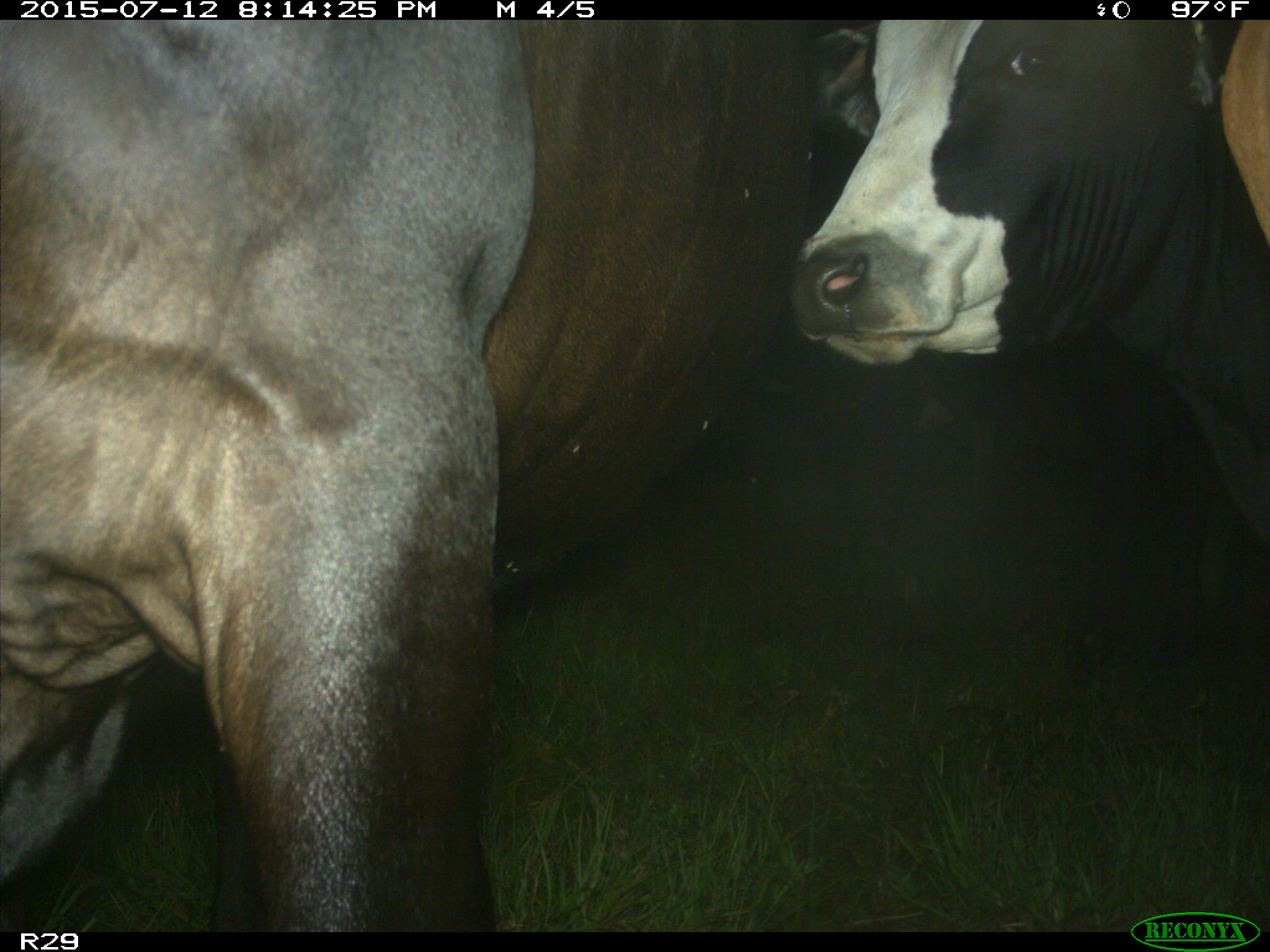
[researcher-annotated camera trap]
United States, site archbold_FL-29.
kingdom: Animalia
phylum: Chordata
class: Mammalia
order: Artiodactyla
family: Bovidae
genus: Bos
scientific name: Bos taurus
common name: domestic cow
Bos taurus (domestic cow).